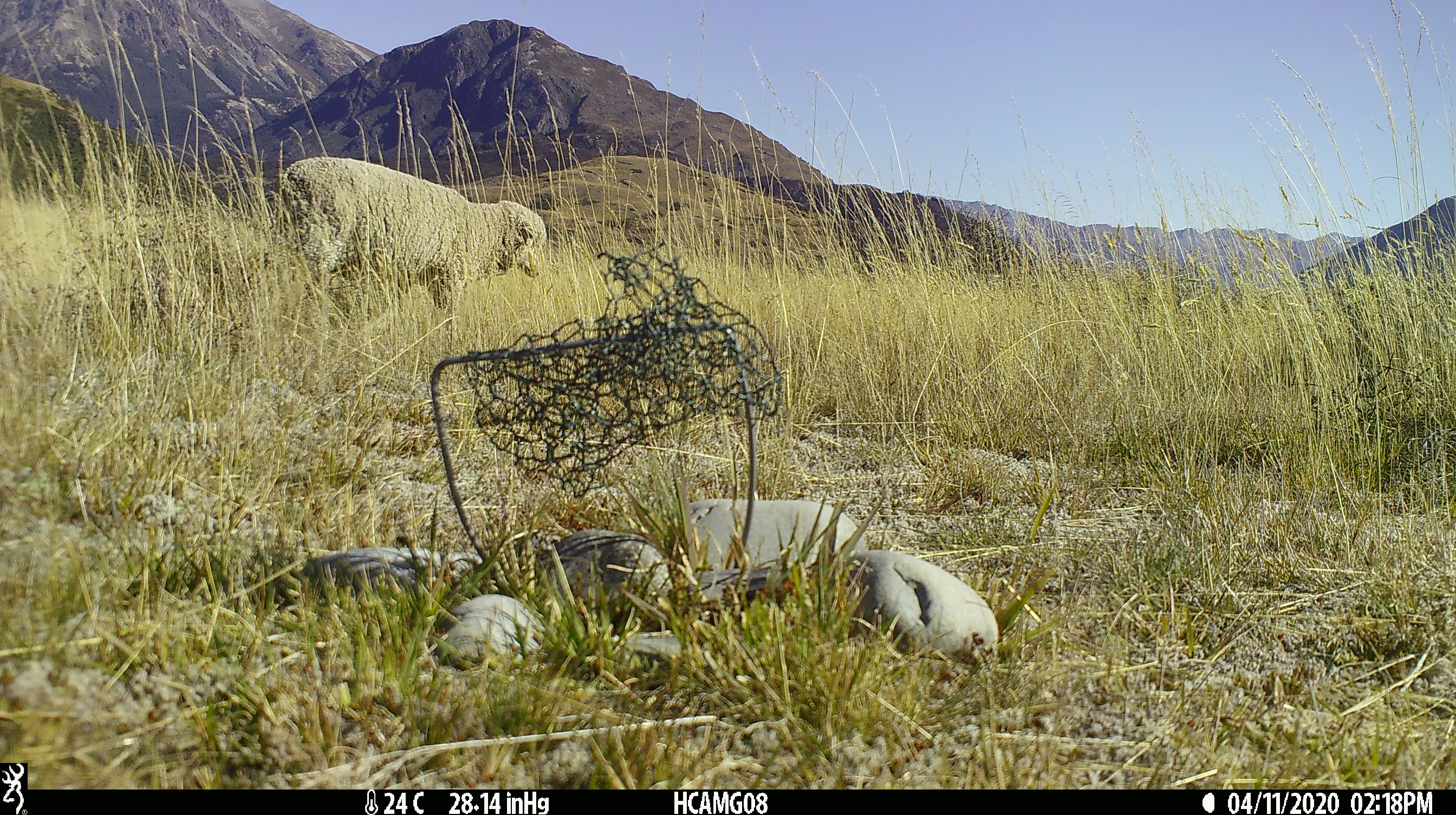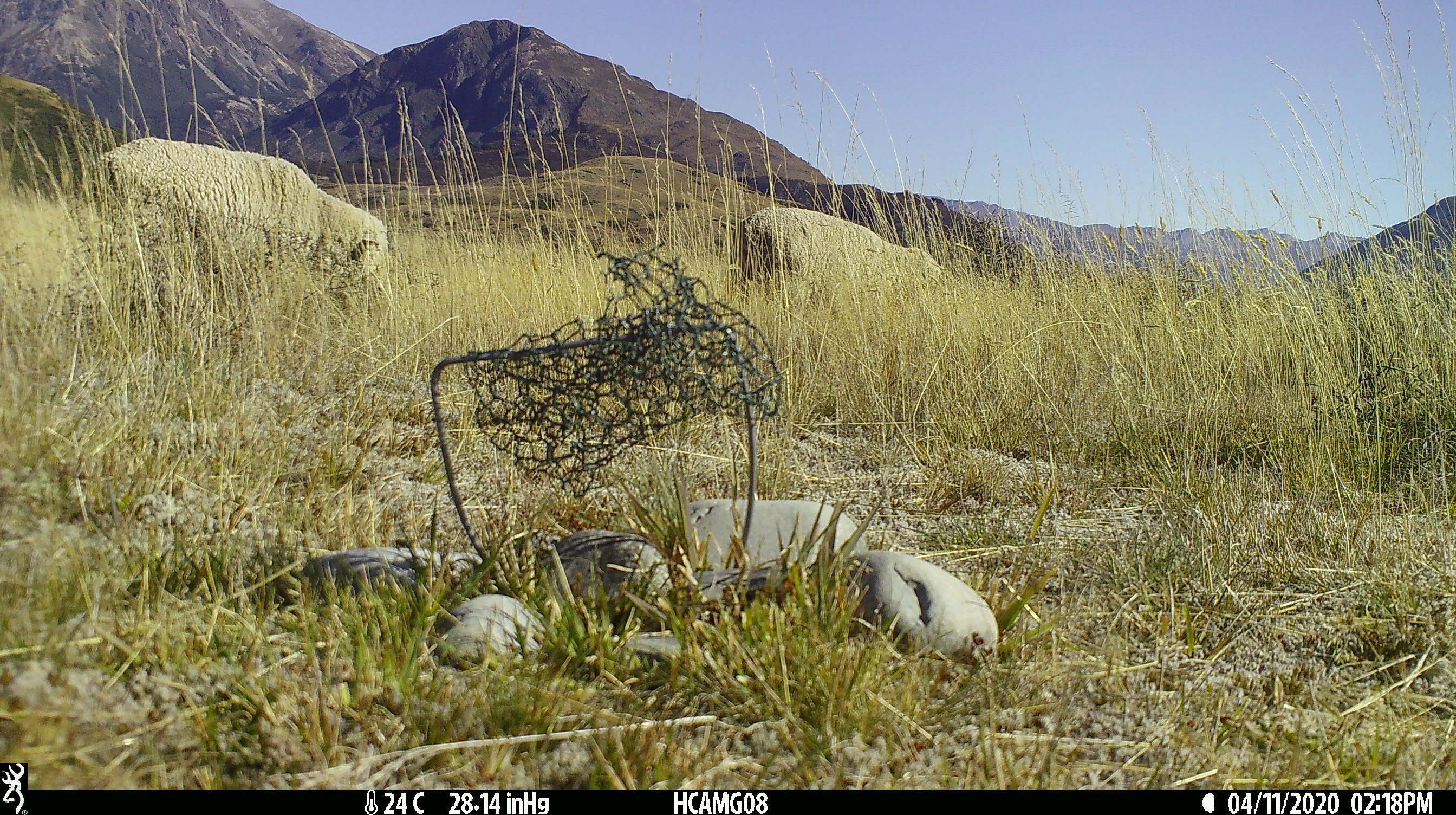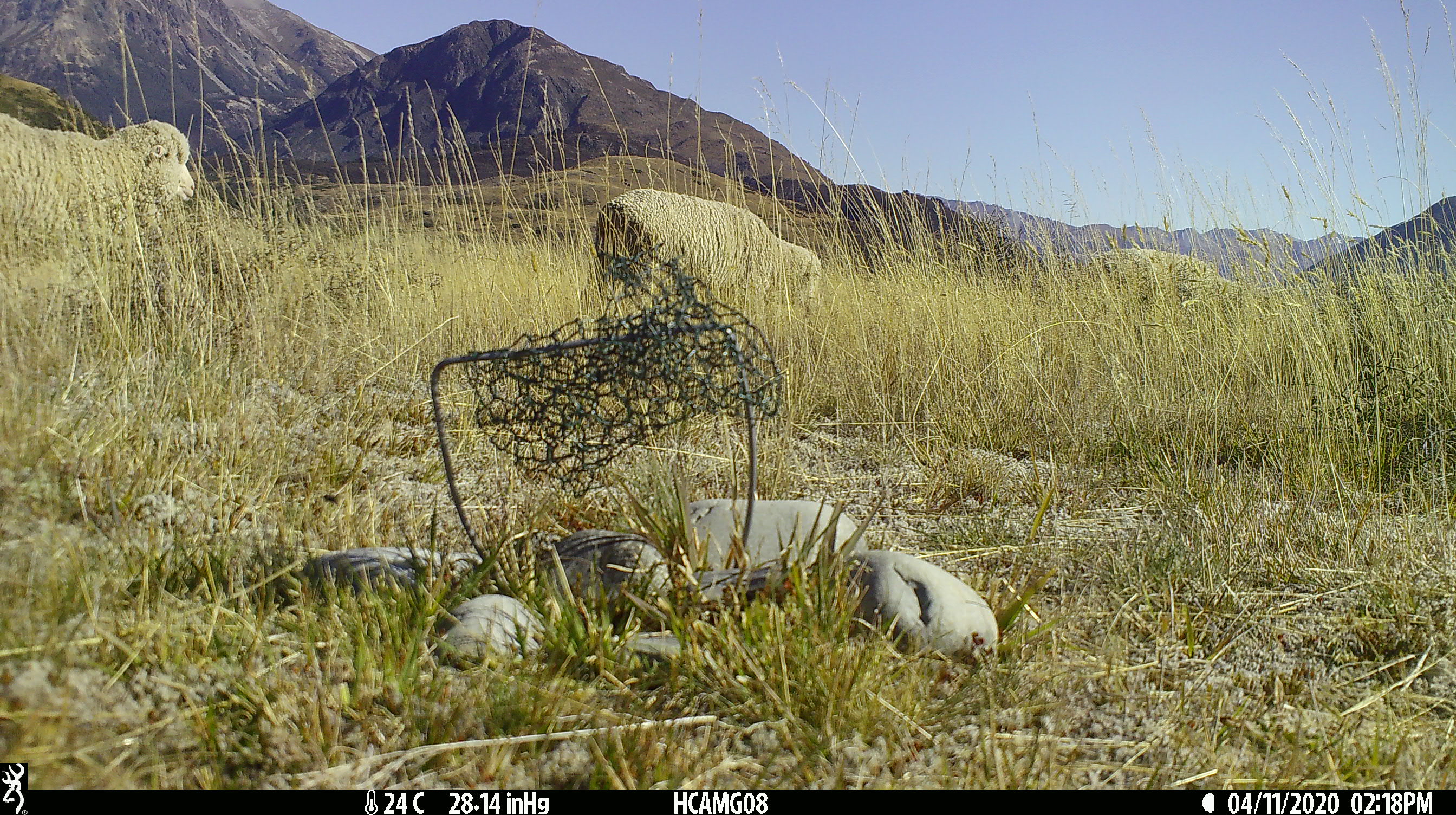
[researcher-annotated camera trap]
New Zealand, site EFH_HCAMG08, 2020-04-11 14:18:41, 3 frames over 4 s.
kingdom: Animalia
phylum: Chordata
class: Mammalia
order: Artiodactyla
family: Bovidae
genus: Ovis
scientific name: Ovis aries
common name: domestic sheep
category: sheep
Sheep (domestic sheep) (Ovis aries).